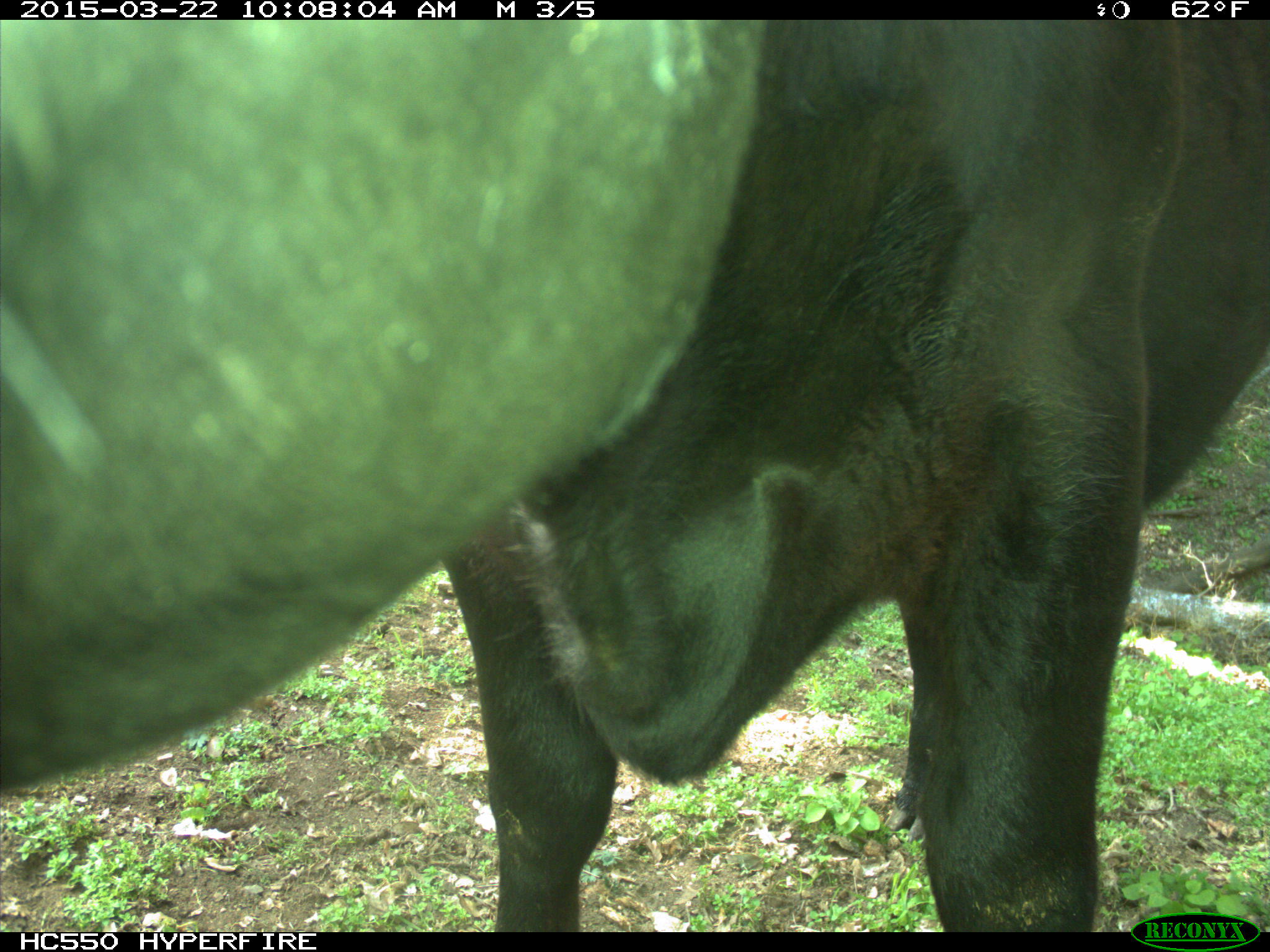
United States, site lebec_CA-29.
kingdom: Animalia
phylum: Chordata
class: Mammalia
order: Artiodactyla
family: Bovidae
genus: Bos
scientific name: Bos taurus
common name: domestic cow